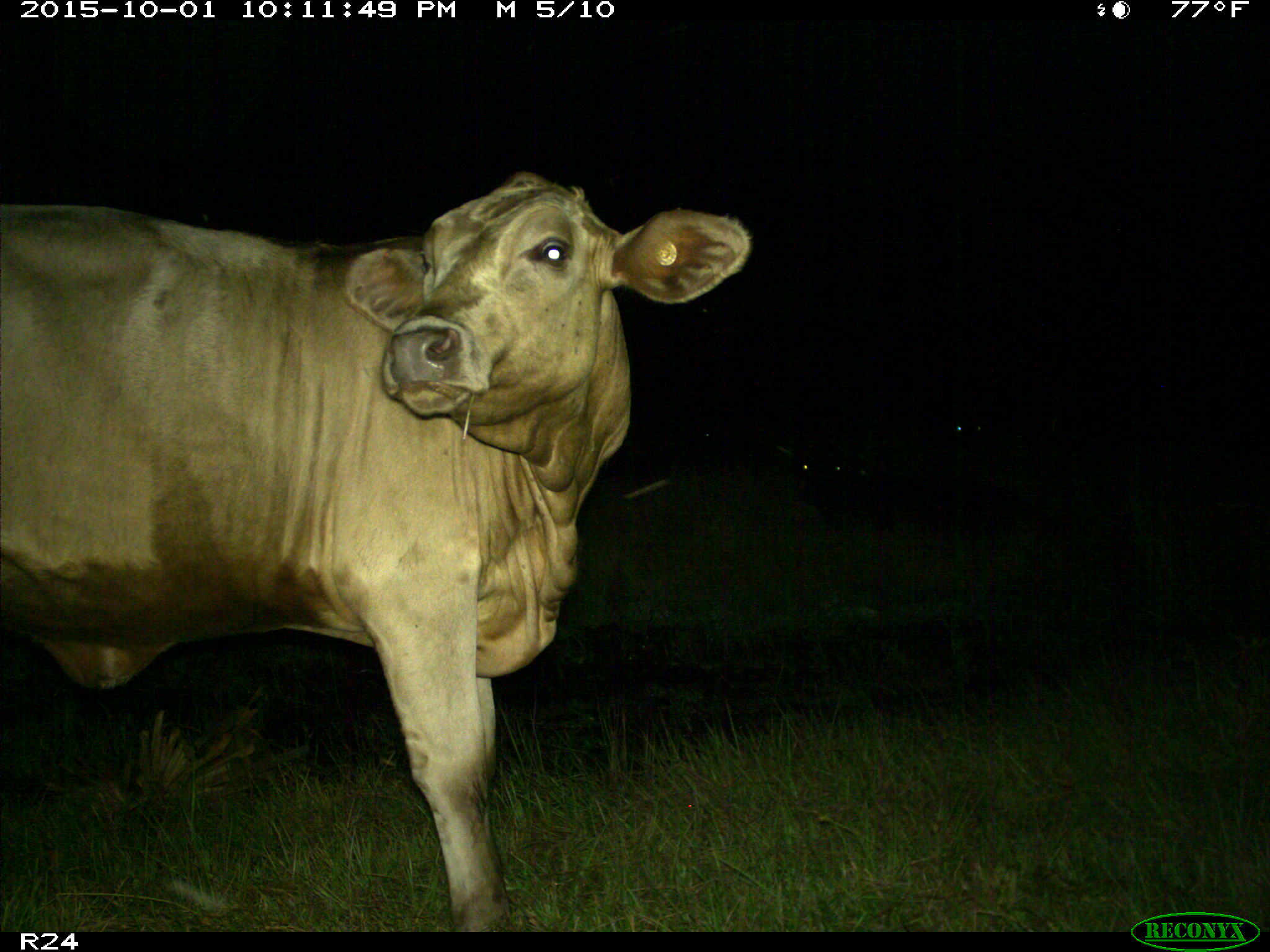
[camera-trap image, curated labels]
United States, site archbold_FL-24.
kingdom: Animalia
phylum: Chordata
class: Mammalia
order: Artiodactyla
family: Bovidae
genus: Bos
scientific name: Bos taurus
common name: domestic cow